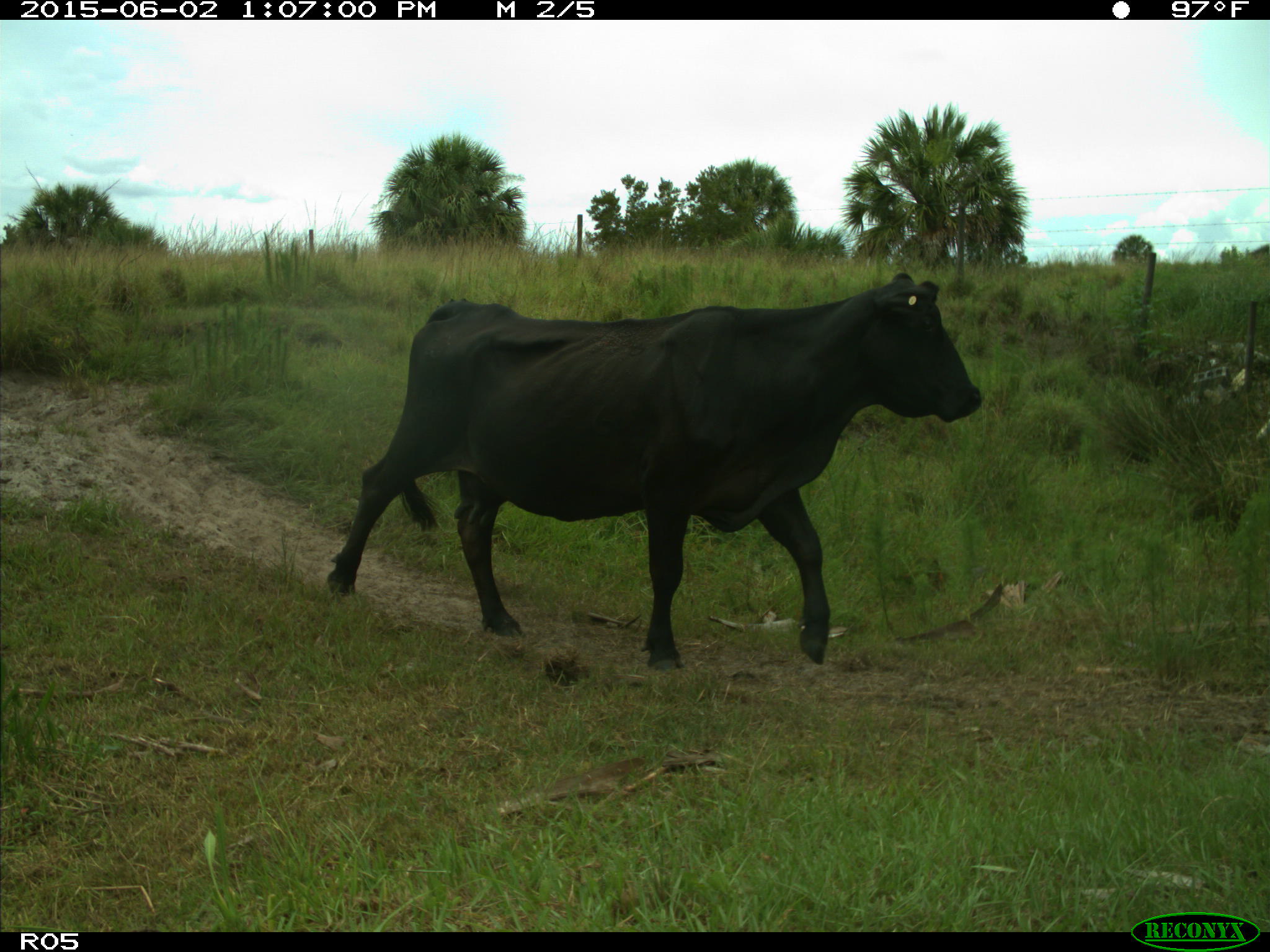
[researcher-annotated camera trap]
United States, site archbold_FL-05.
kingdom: Animalia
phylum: Chordata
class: Mammalia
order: Artiodactyla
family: Bovidae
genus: Bos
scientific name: Bos taurus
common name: domestic cow